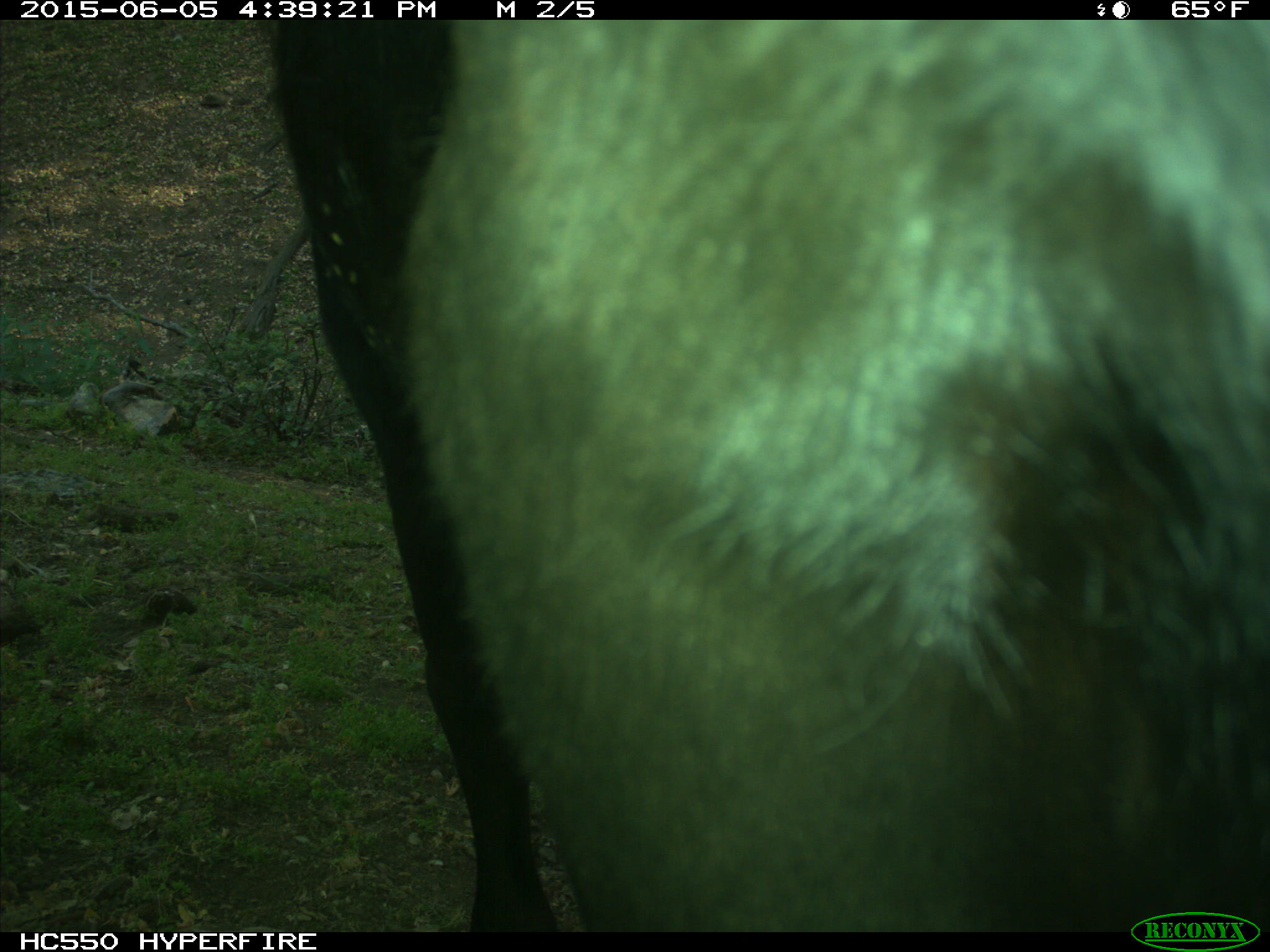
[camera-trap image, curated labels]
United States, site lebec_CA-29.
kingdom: Animalia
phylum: Chordata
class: Mammalia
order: Artiodactyla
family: Bovidae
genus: Bos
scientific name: Bos taurus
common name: domestic cow